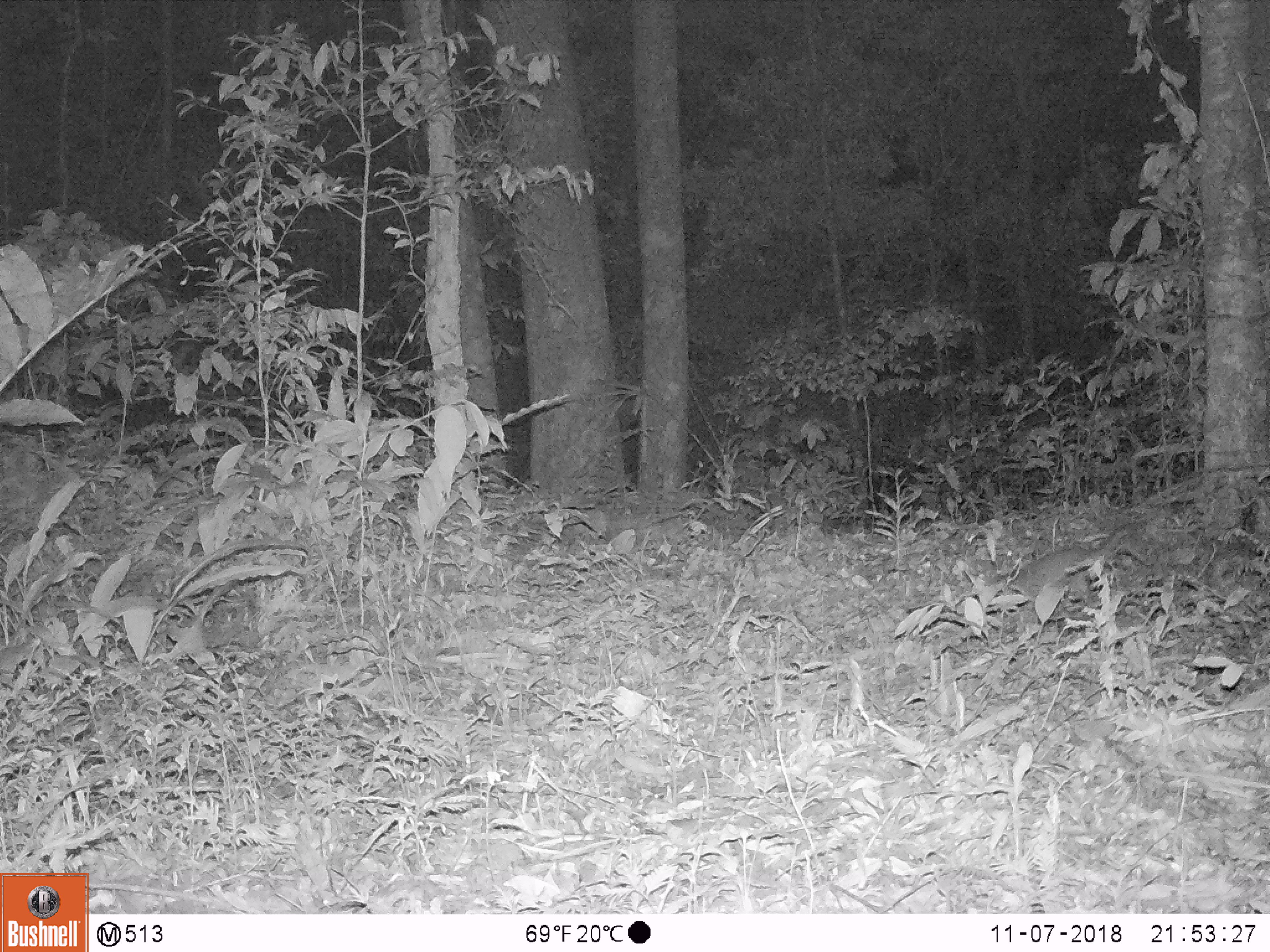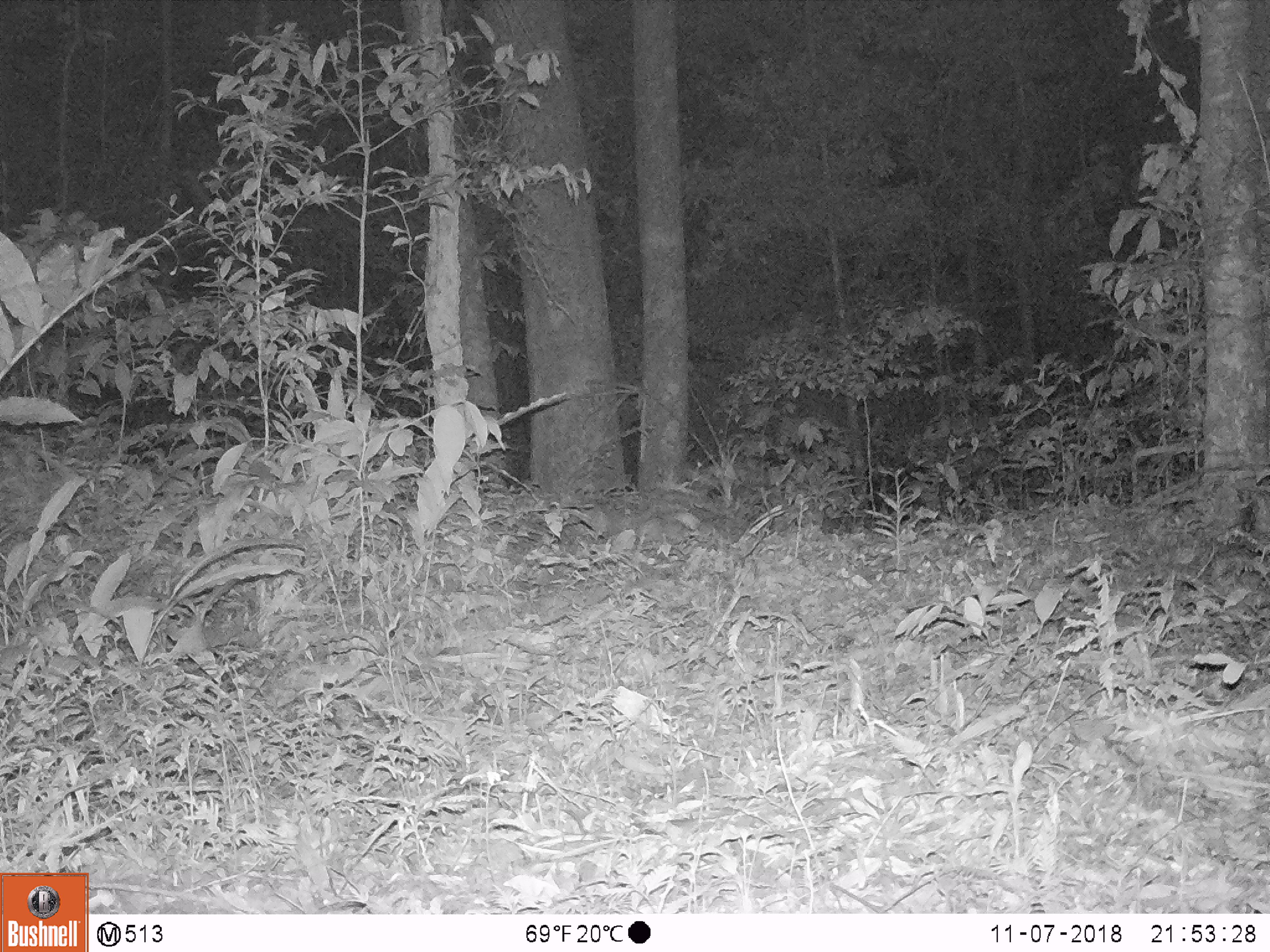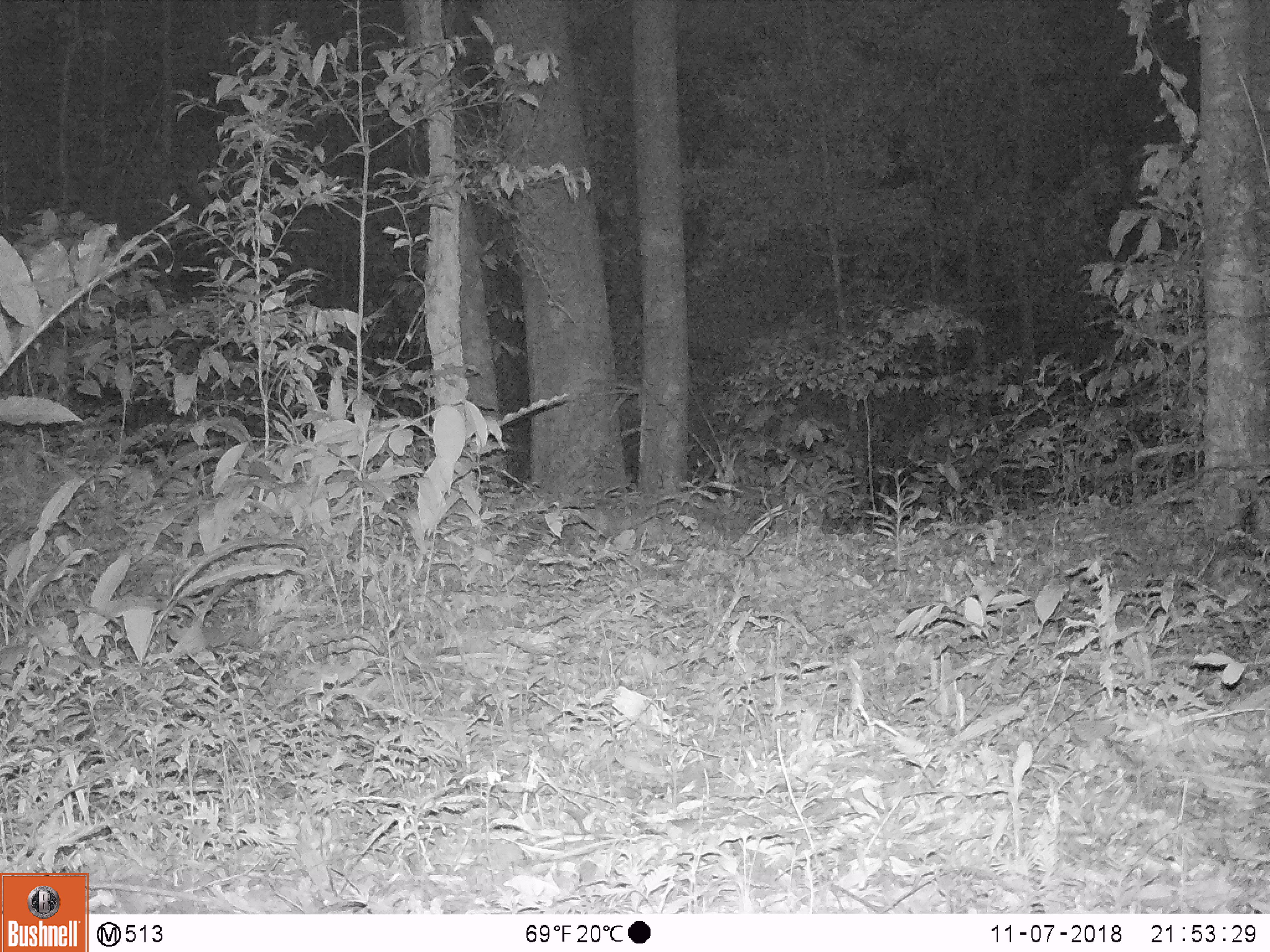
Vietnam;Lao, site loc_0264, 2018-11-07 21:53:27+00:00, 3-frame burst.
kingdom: Animalia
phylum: Chordata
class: Mammalia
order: Carnivora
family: Mustelidae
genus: Melogale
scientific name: Melogale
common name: ferret badger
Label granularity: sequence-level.